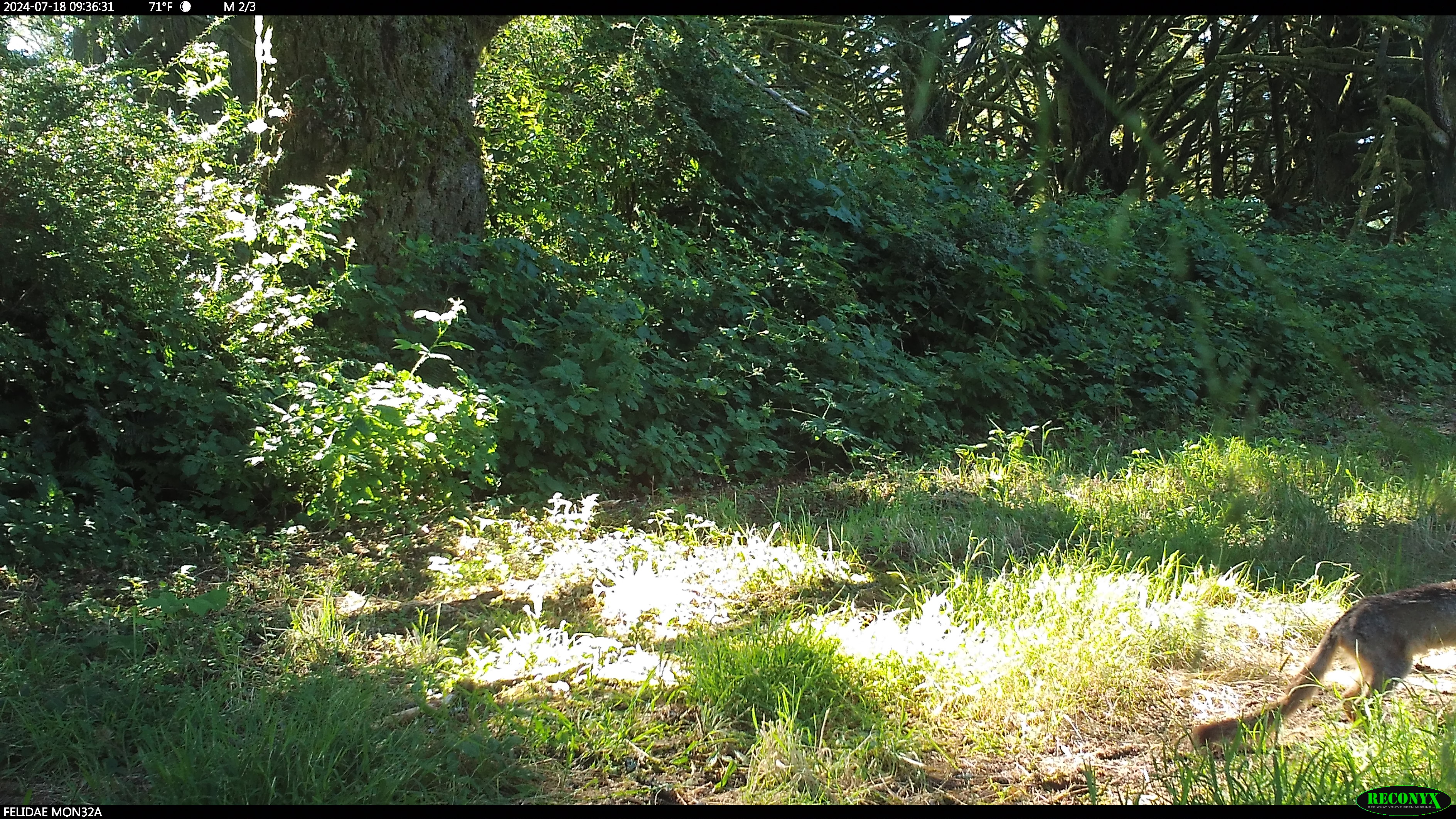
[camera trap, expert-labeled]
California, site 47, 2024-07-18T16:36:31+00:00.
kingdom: Animalia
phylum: Chordata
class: Mammalia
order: Carnivora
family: Canidae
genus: Urocyon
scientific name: Urocyon cinereoargenteus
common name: gray fox